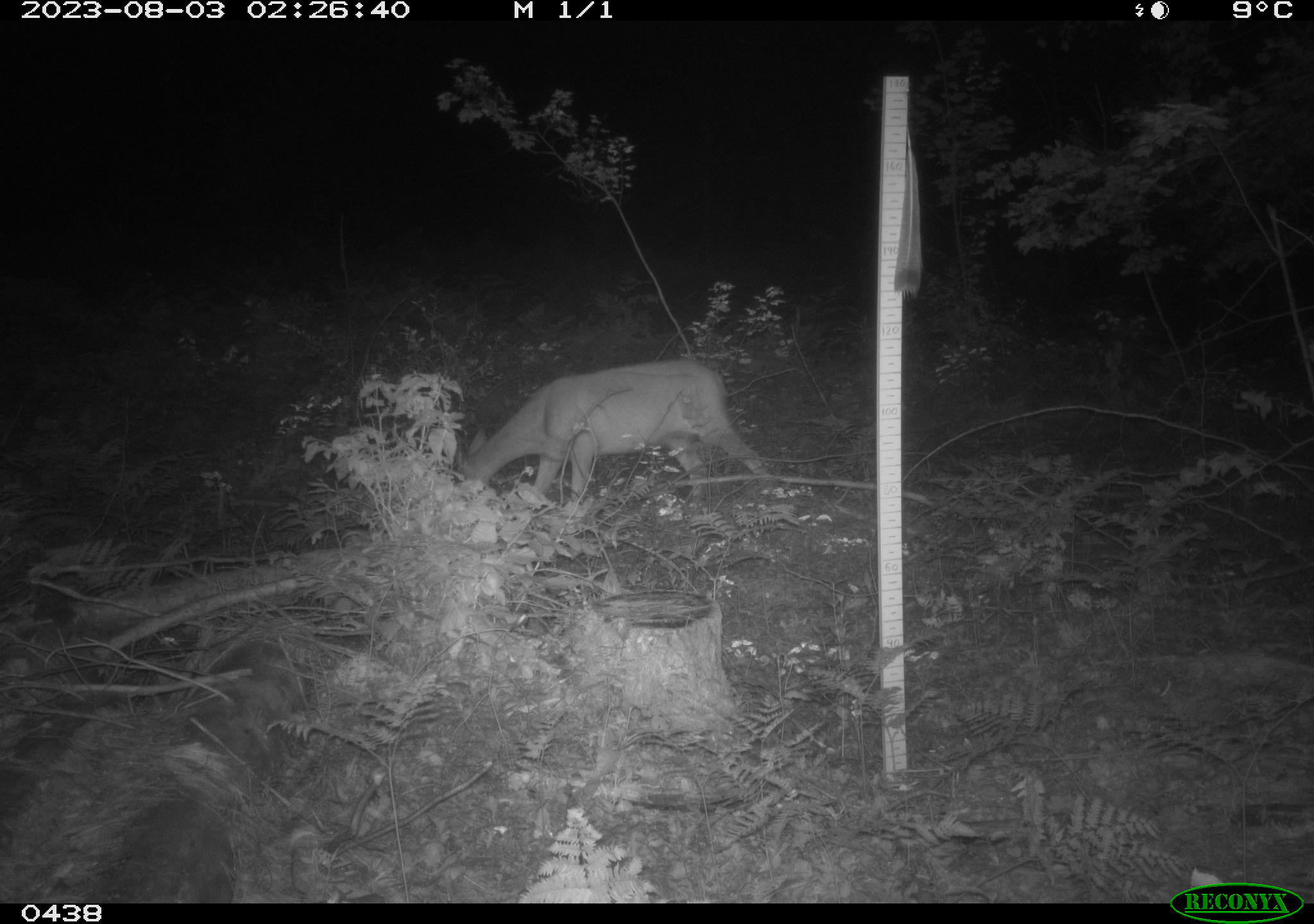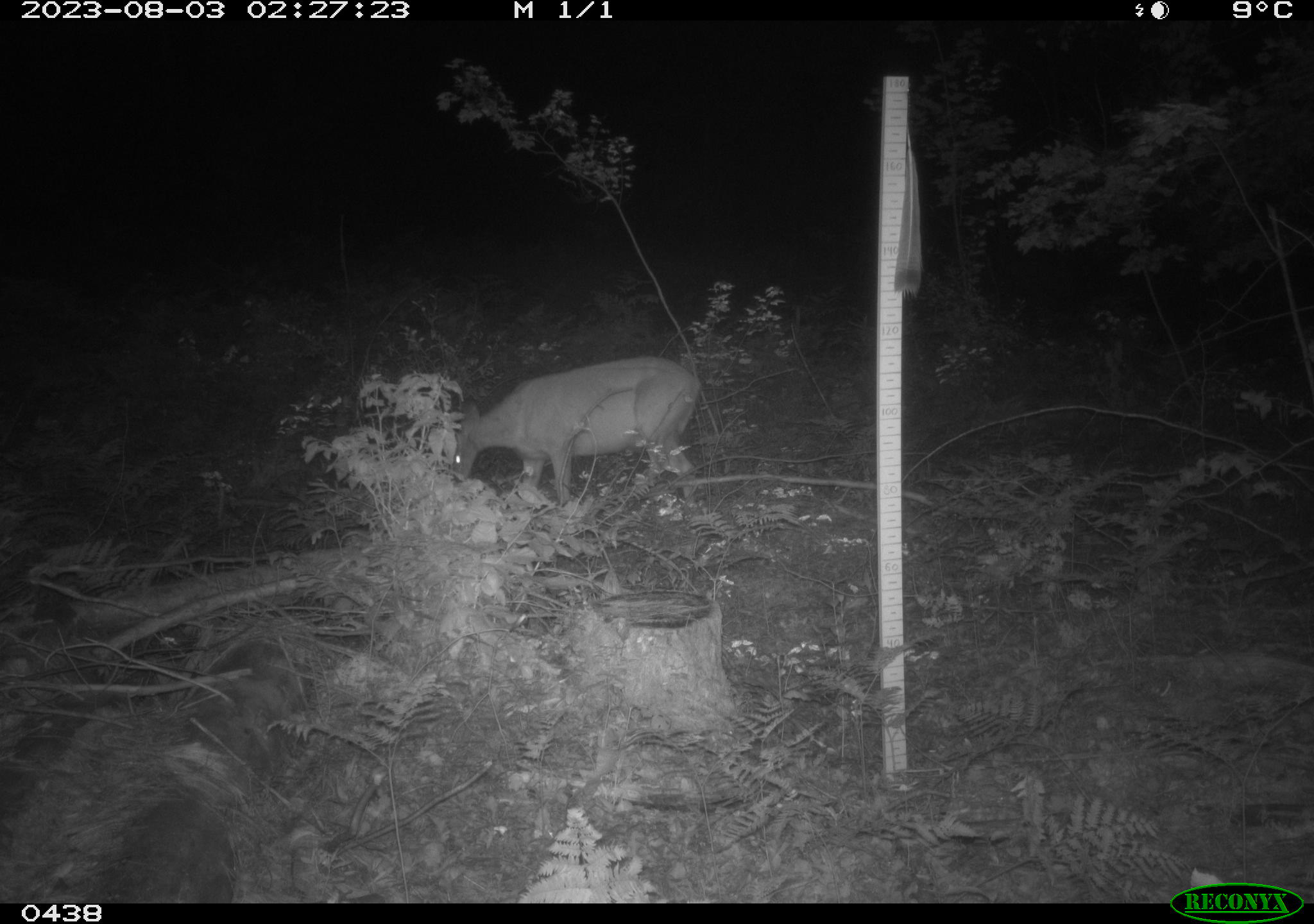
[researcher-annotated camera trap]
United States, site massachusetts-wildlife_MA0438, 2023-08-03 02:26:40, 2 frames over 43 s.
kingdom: Animalia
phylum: Chordata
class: Mammalia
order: Artiodactyla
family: Cervidae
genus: Odocoileus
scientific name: Odocoileus virginianus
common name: white-tailed deer